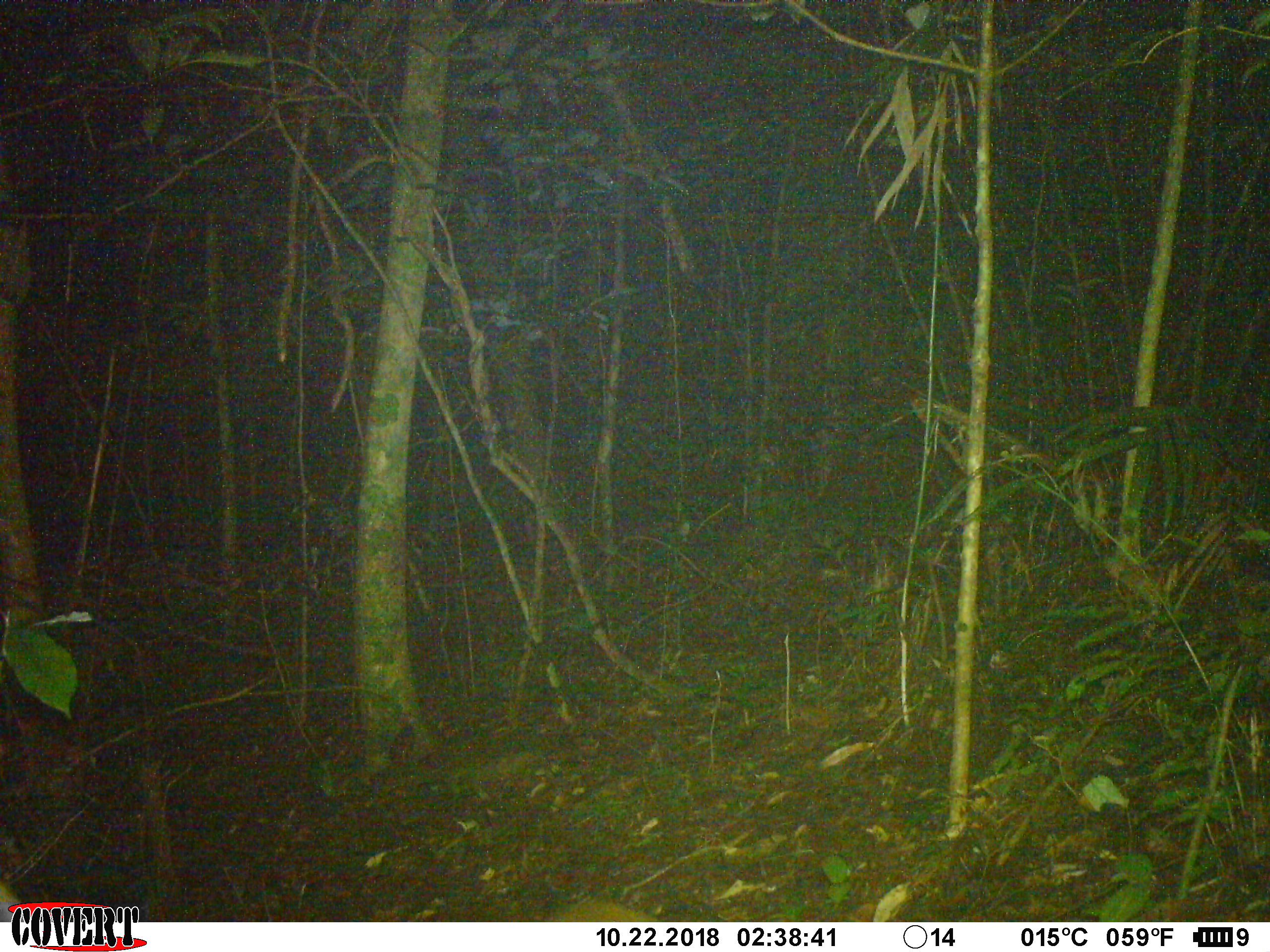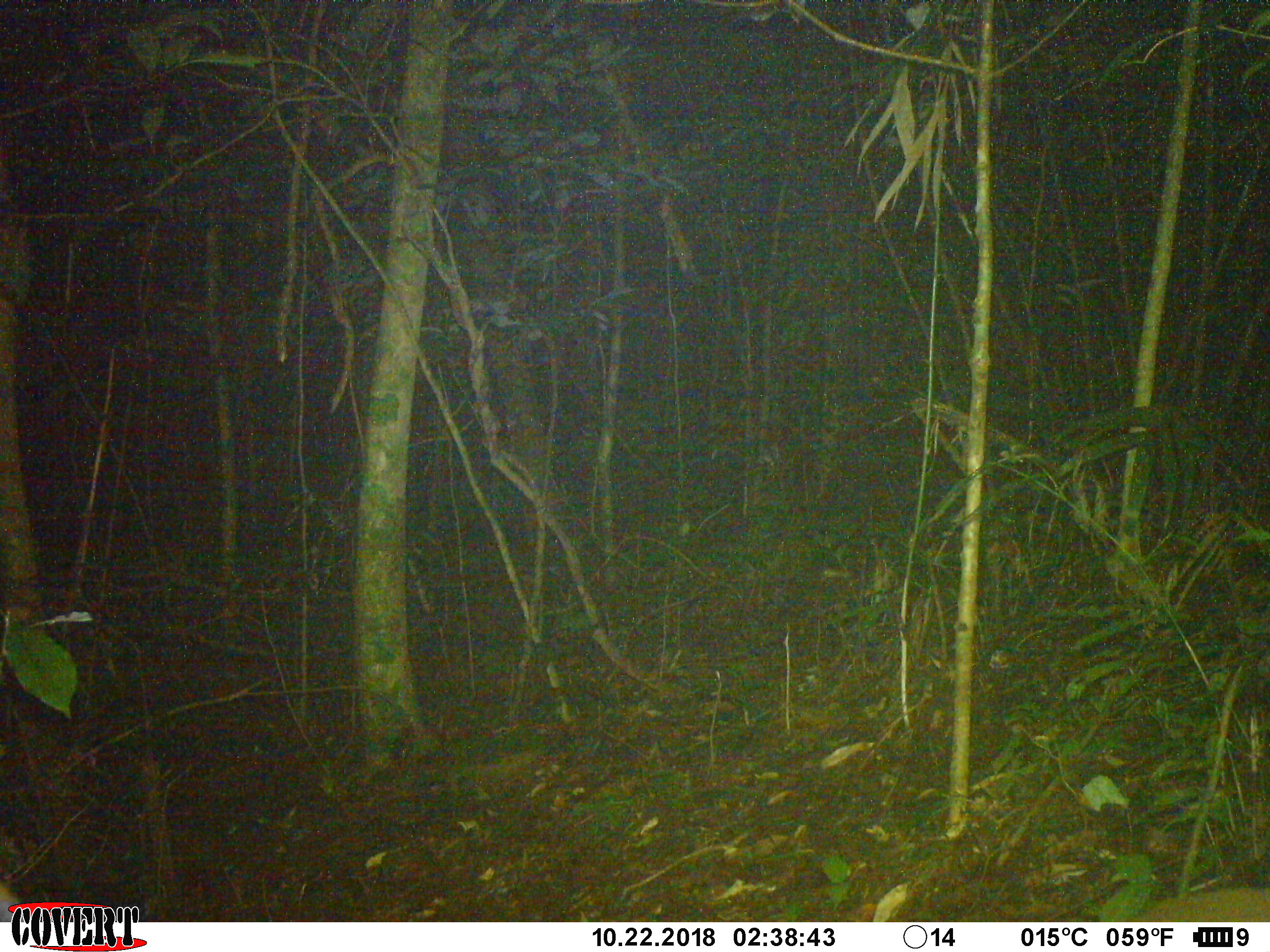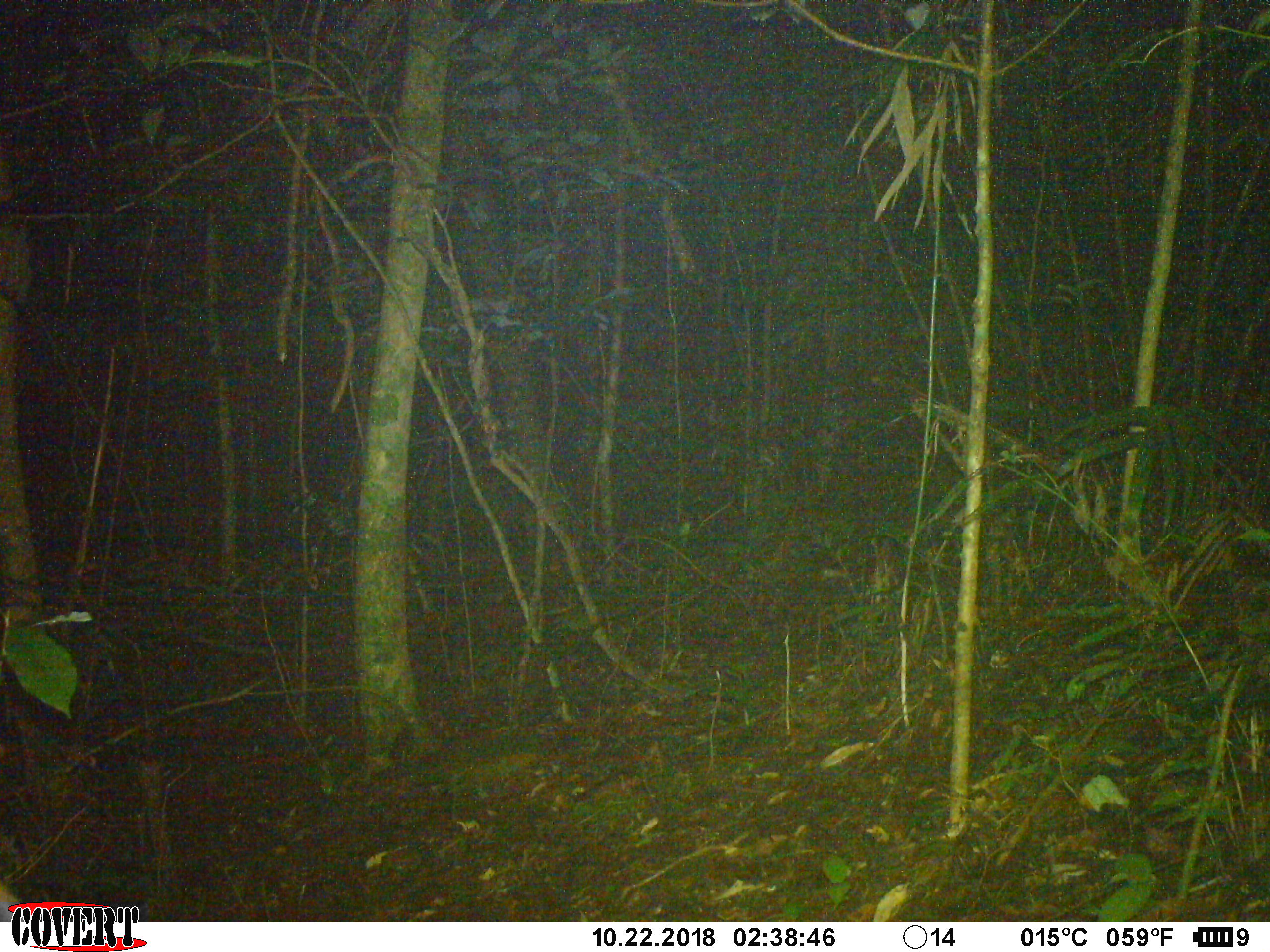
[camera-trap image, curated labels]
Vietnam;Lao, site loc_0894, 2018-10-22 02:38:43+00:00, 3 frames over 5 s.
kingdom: Animalia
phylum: Chordata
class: Mammalia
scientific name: Mammalia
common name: mammal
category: unidentified mammal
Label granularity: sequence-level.